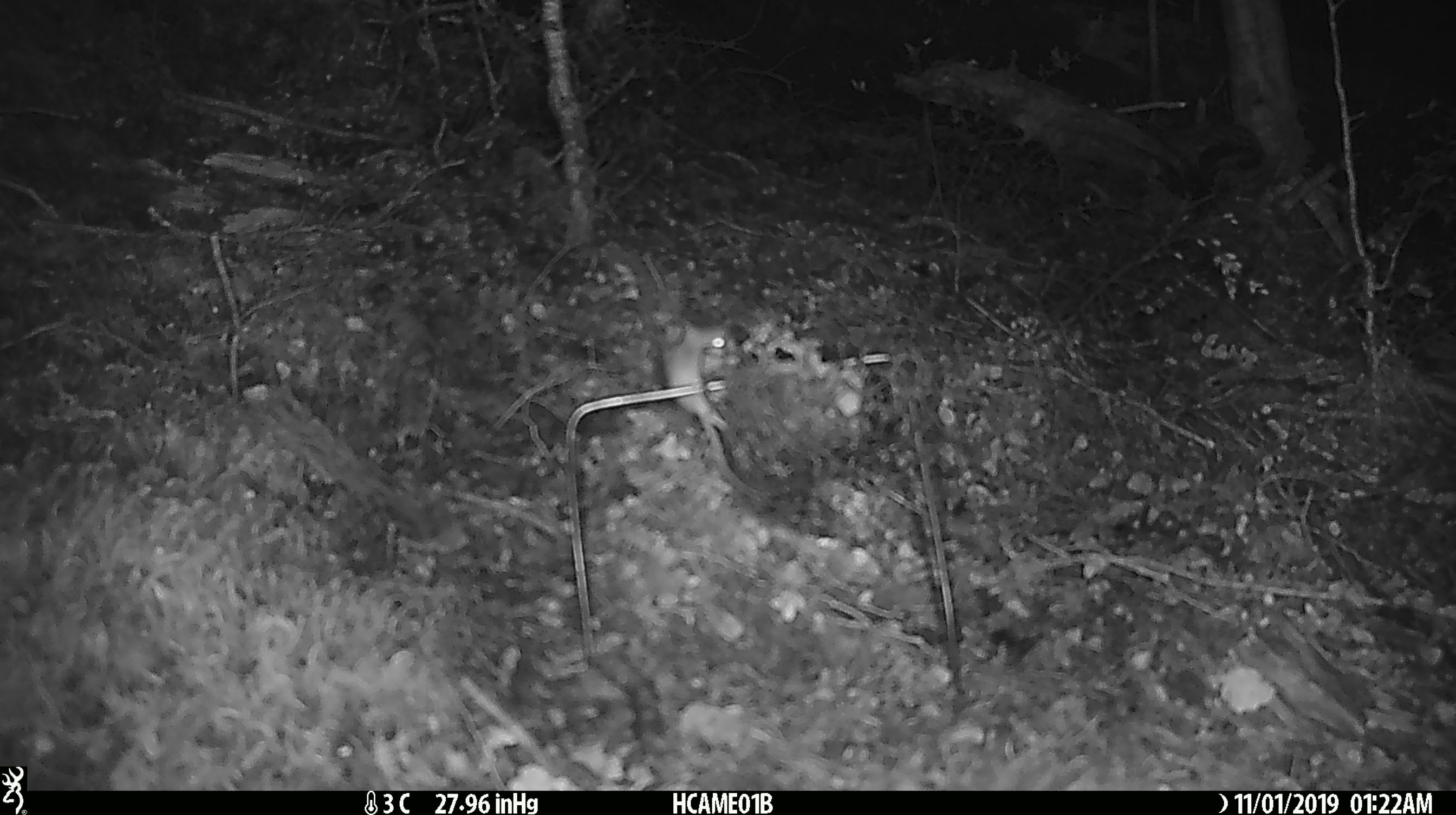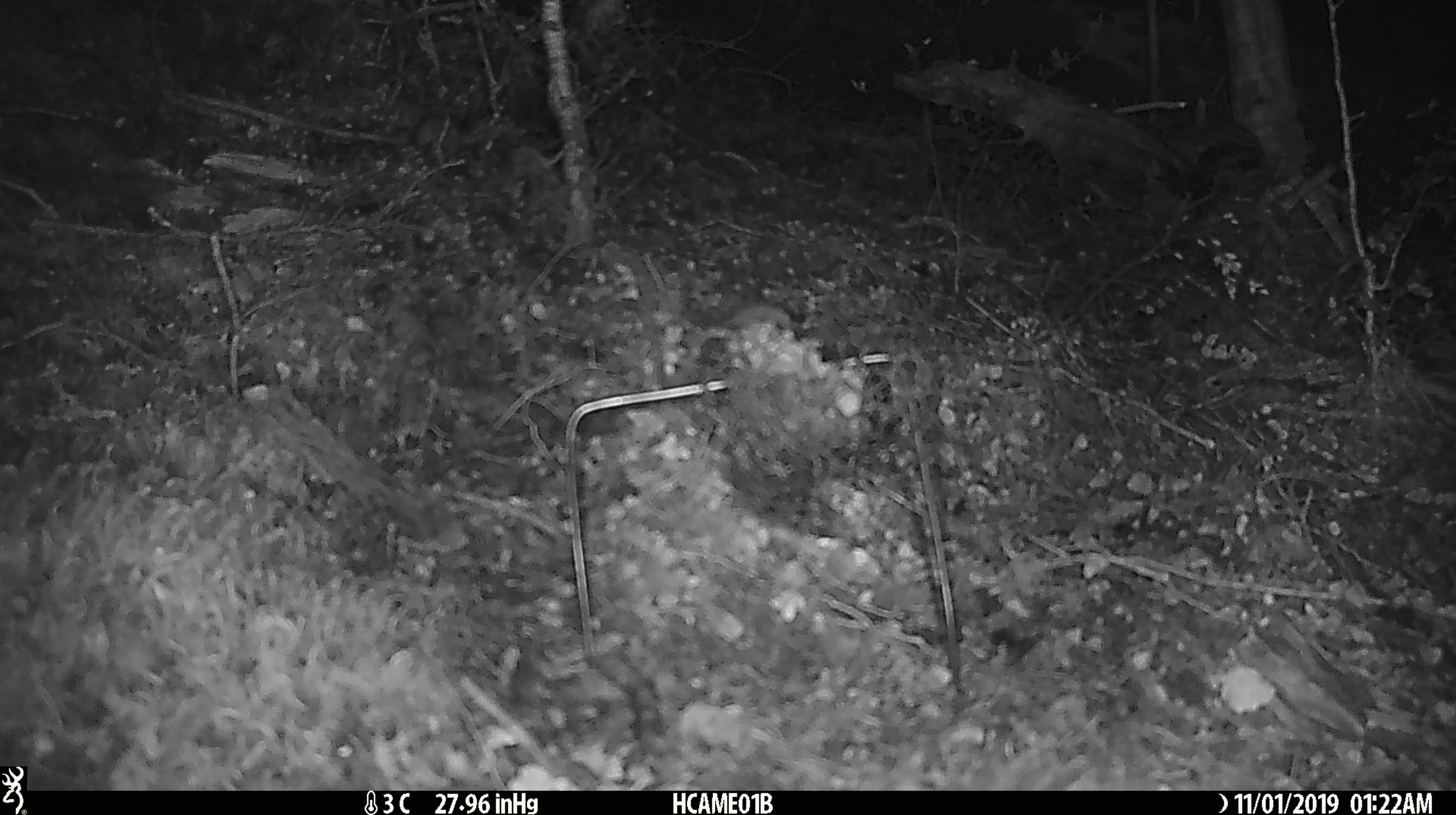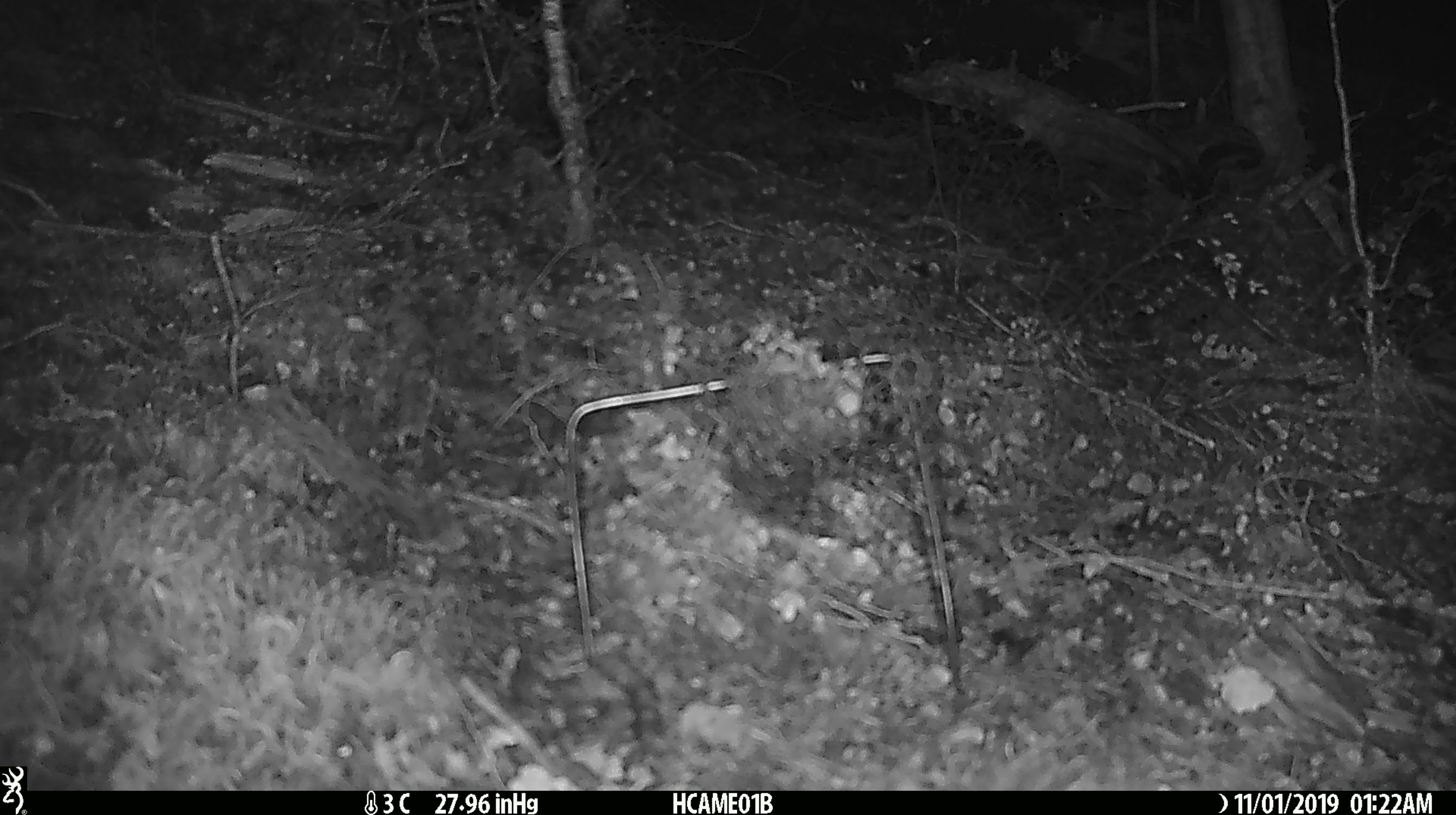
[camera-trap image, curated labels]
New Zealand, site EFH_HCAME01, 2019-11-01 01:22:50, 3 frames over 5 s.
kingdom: Animalia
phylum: Chordata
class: Mammalia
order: Rodentia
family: Muridae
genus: Mus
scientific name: Mus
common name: mouse